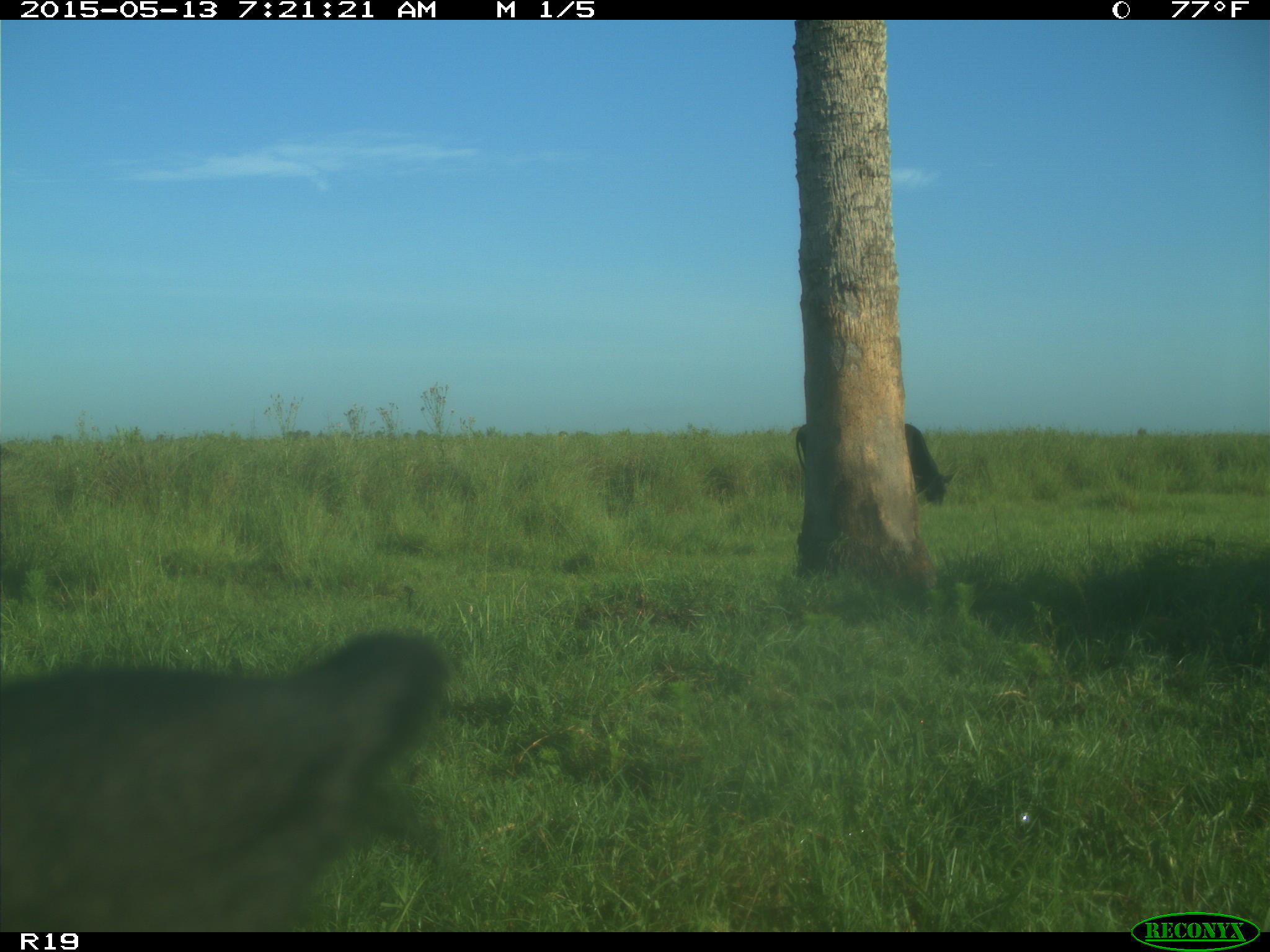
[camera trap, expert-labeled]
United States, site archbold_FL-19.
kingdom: Animalia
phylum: Chordata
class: Mammalia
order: Artiodactyla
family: Bovidae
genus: Bos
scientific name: Bos taurus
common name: domestic cow